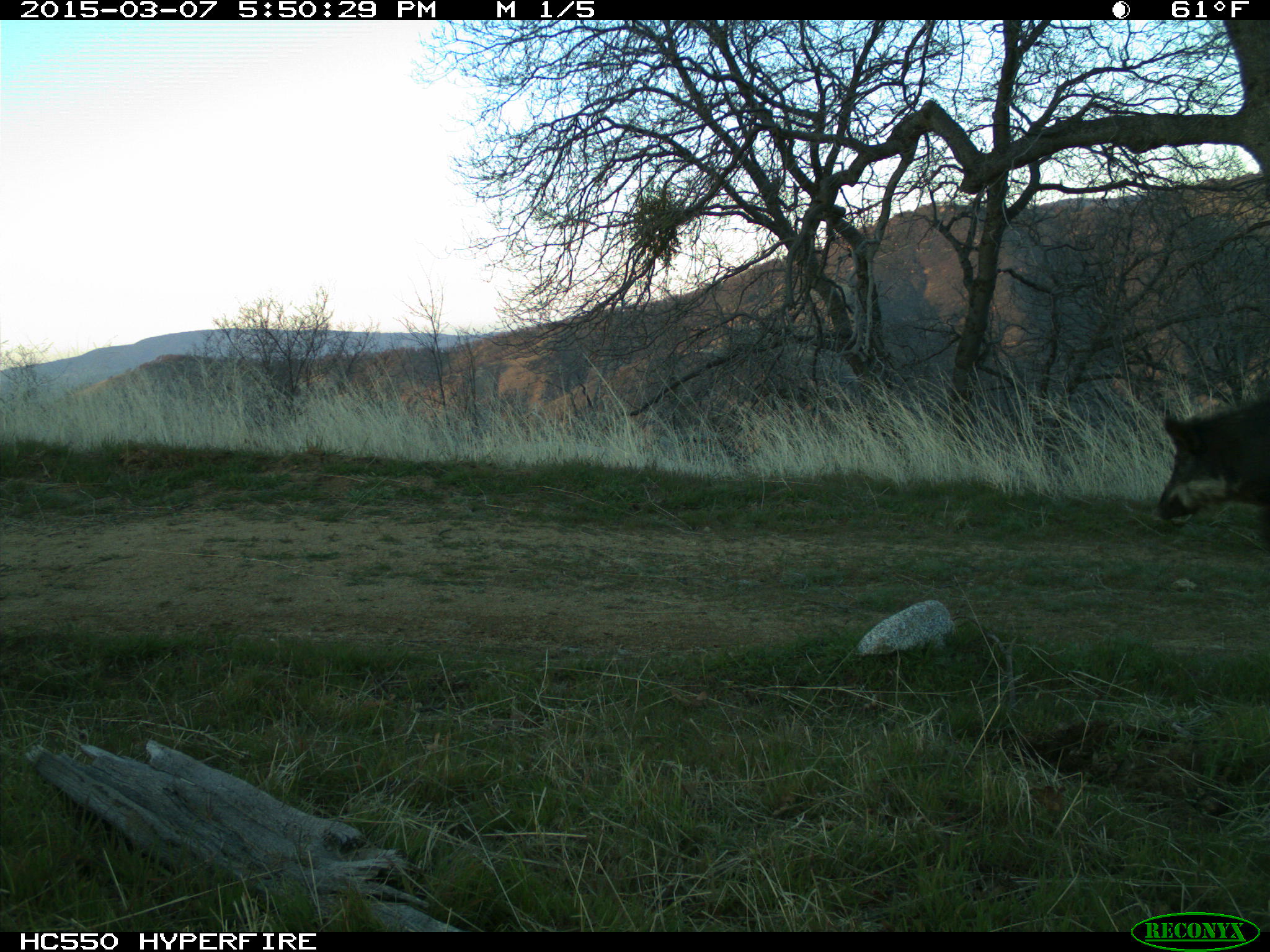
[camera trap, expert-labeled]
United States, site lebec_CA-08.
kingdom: Animalia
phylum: Chordata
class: Mammalia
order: Artiodactyla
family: Suidae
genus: Sus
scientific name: Sus scrofa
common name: wild boar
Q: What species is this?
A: Sus scrofa (wild boar).